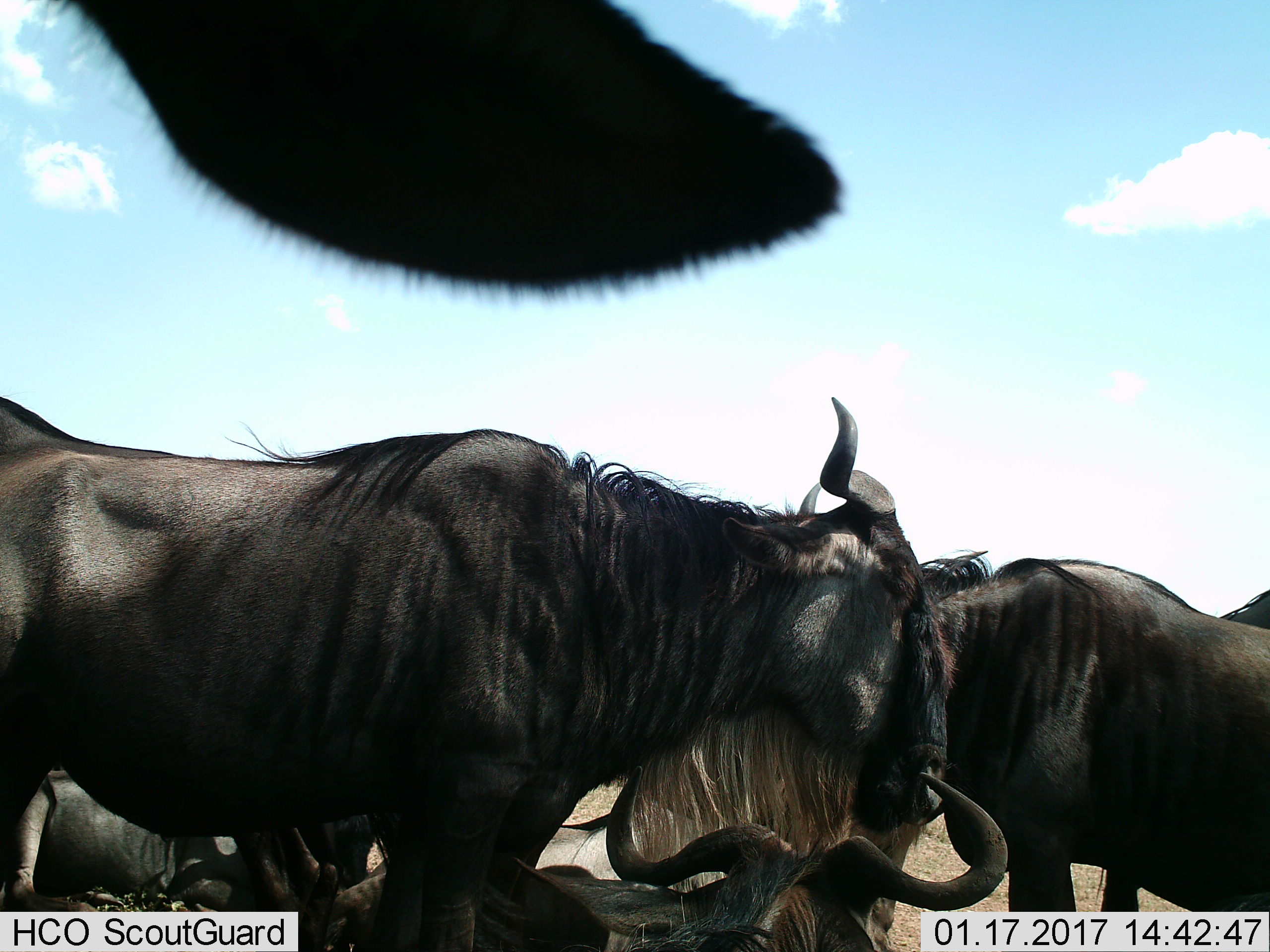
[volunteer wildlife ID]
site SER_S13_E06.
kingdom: Animalia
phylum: Chordata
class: Mammalia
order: Artiodactyla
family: Bovidae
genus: Connochaetes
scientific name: Connochaetes taurinus taurinus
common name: blue wildebeest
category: wildebeestblue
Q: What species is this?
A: Wildebeestblue (blue wildebeest) (Connochaetes taurinus taurinus).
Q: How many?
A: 6.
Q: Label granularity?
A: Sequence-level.